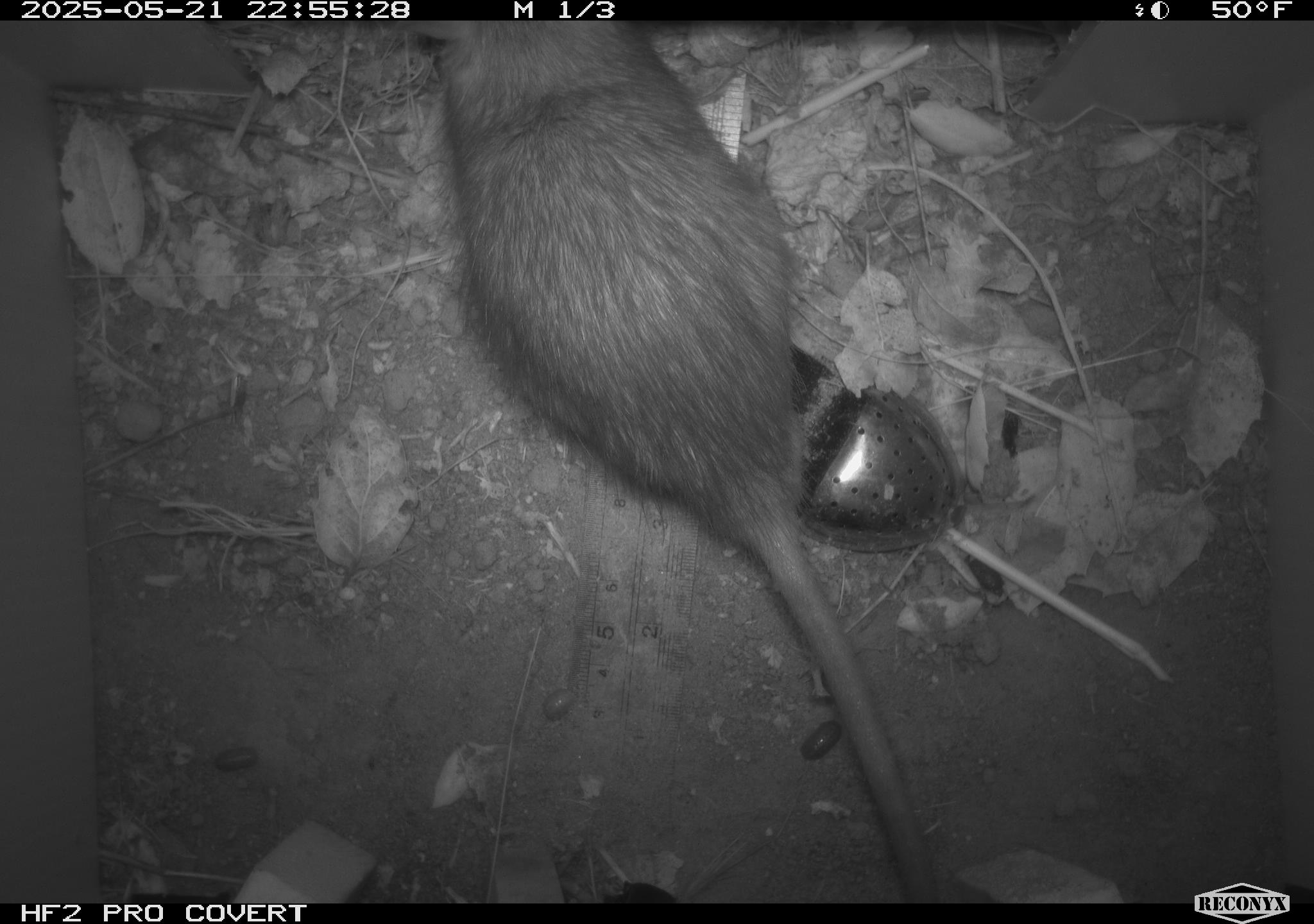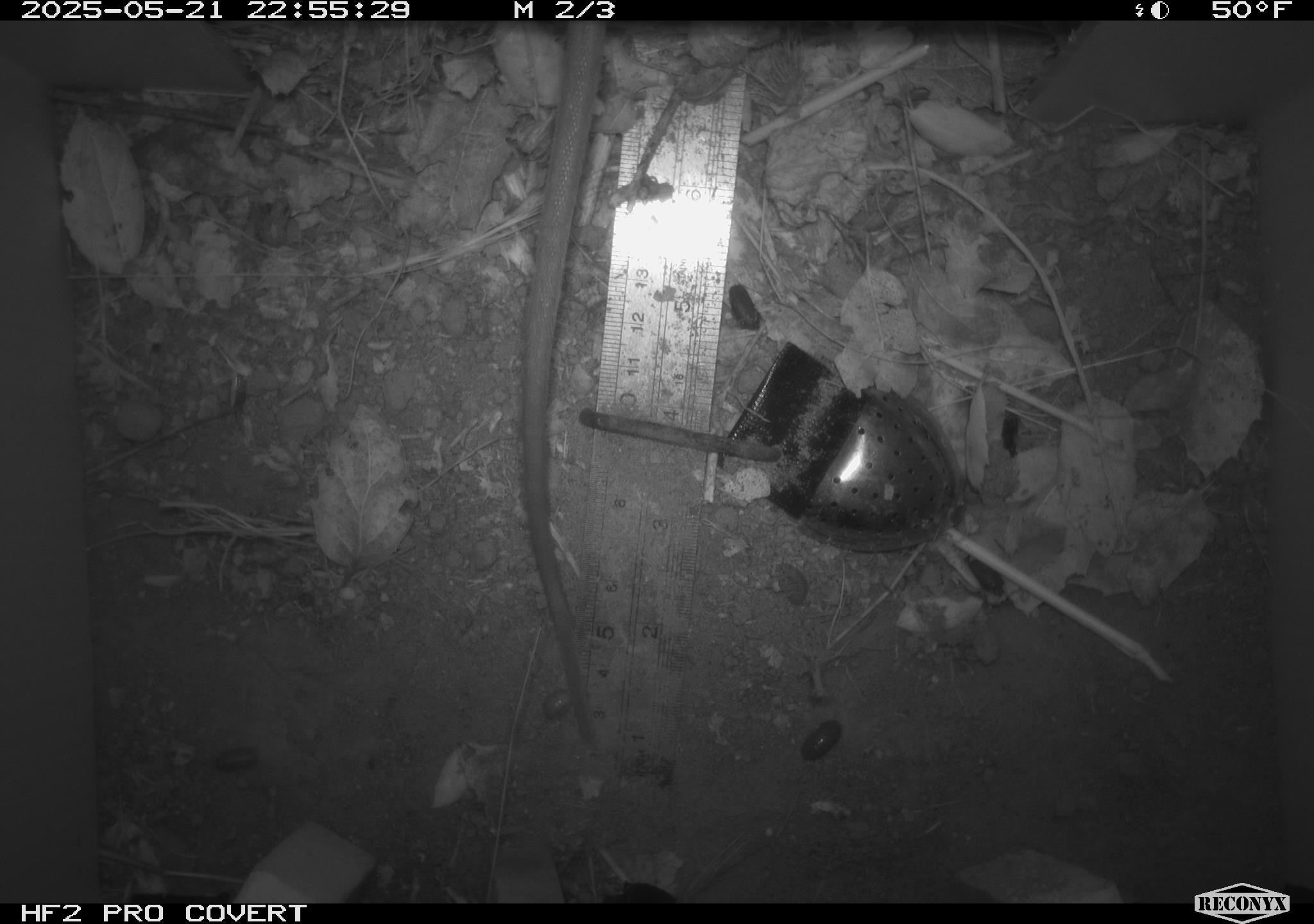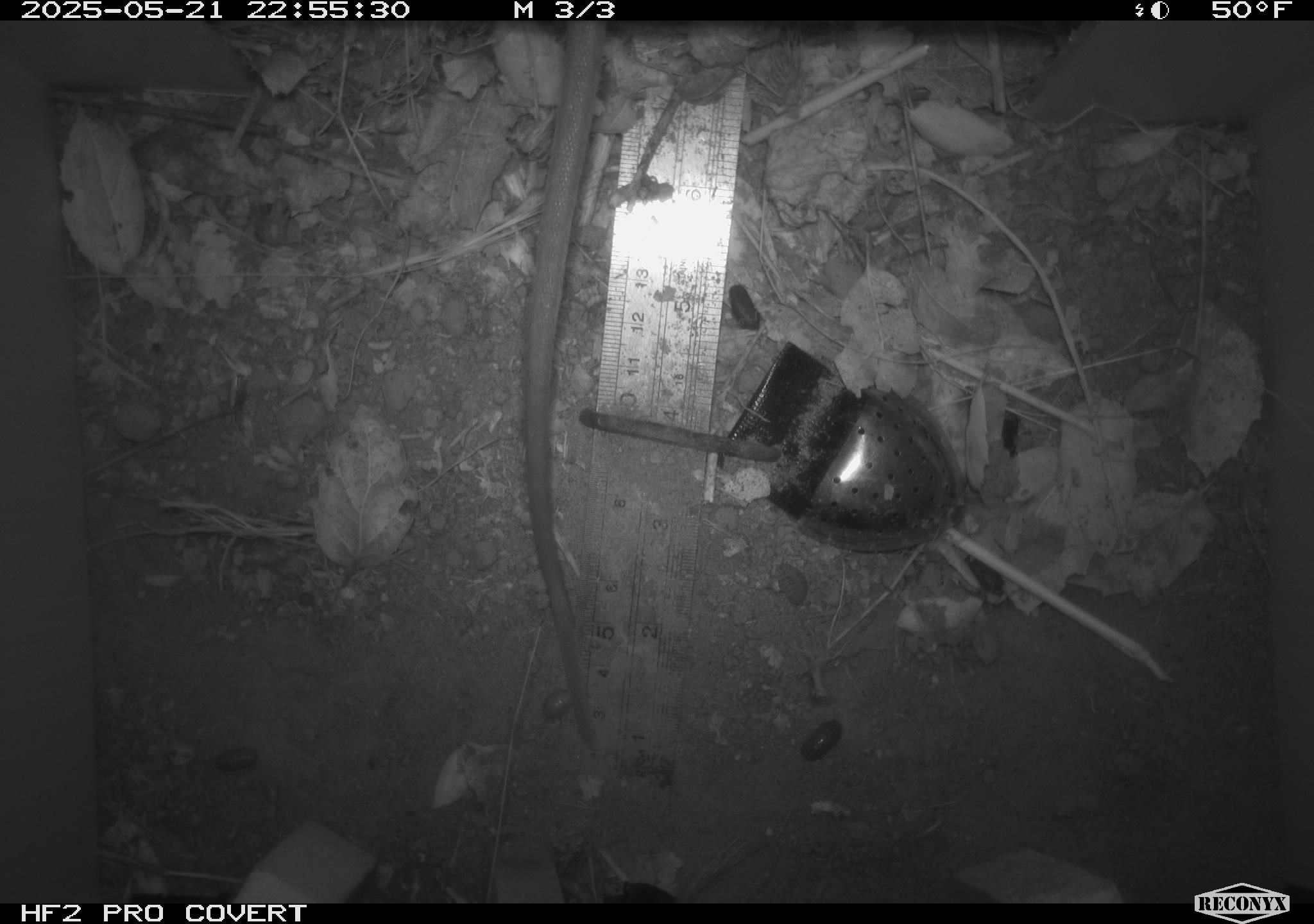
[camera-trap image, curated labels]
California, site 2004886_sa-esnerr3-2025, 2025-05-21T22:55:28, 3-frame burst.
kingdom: Animalia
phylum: Chordata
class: Mammalia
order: Rodentia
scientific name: Rodentia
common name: rodent